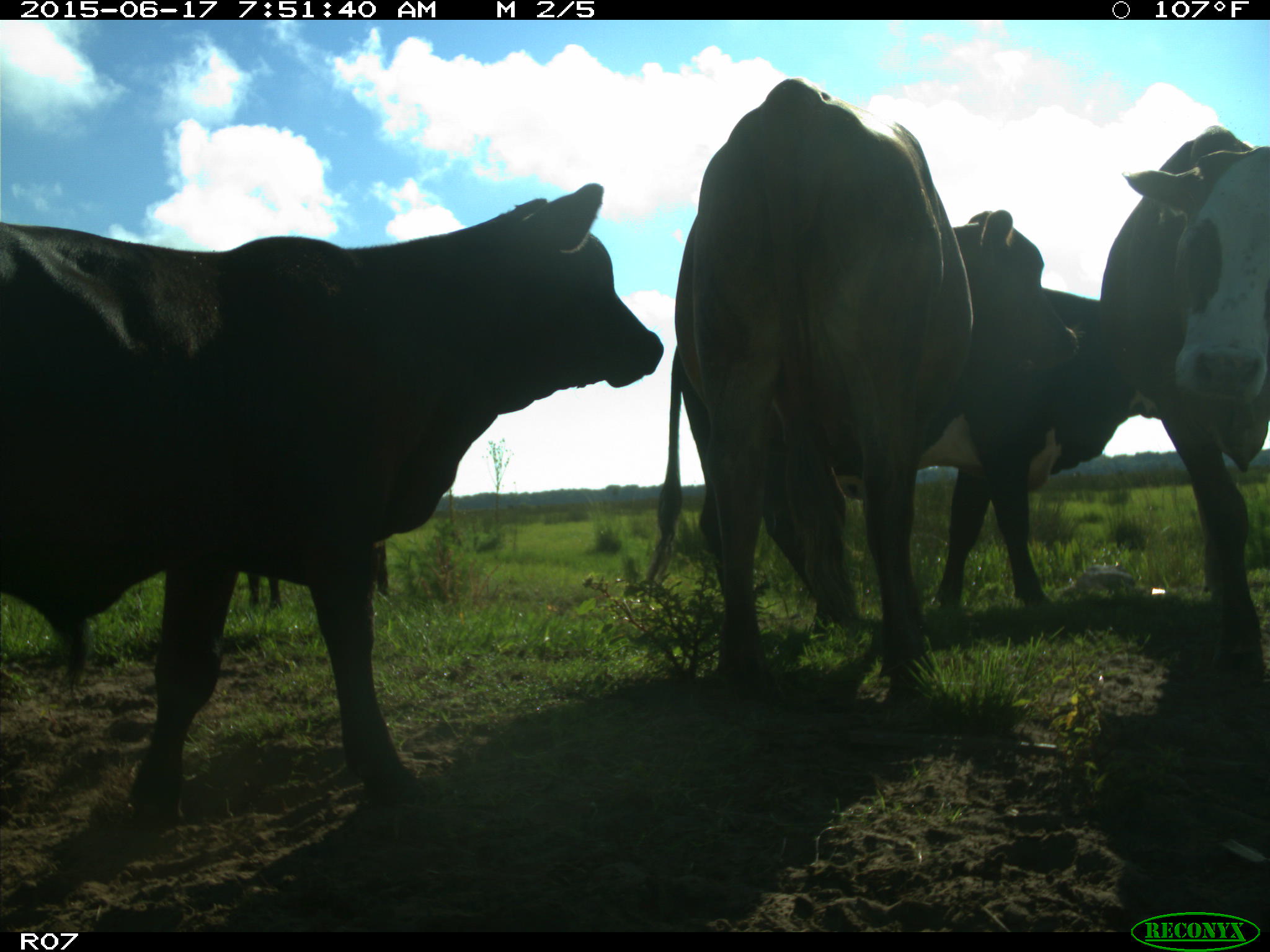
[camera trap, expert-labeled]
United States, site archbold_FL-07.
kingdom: Animalia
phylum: Chordata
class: Mammalia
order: Artiodactyla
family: Bovidae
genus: Bos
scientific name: Bos taurus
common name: domestic cow